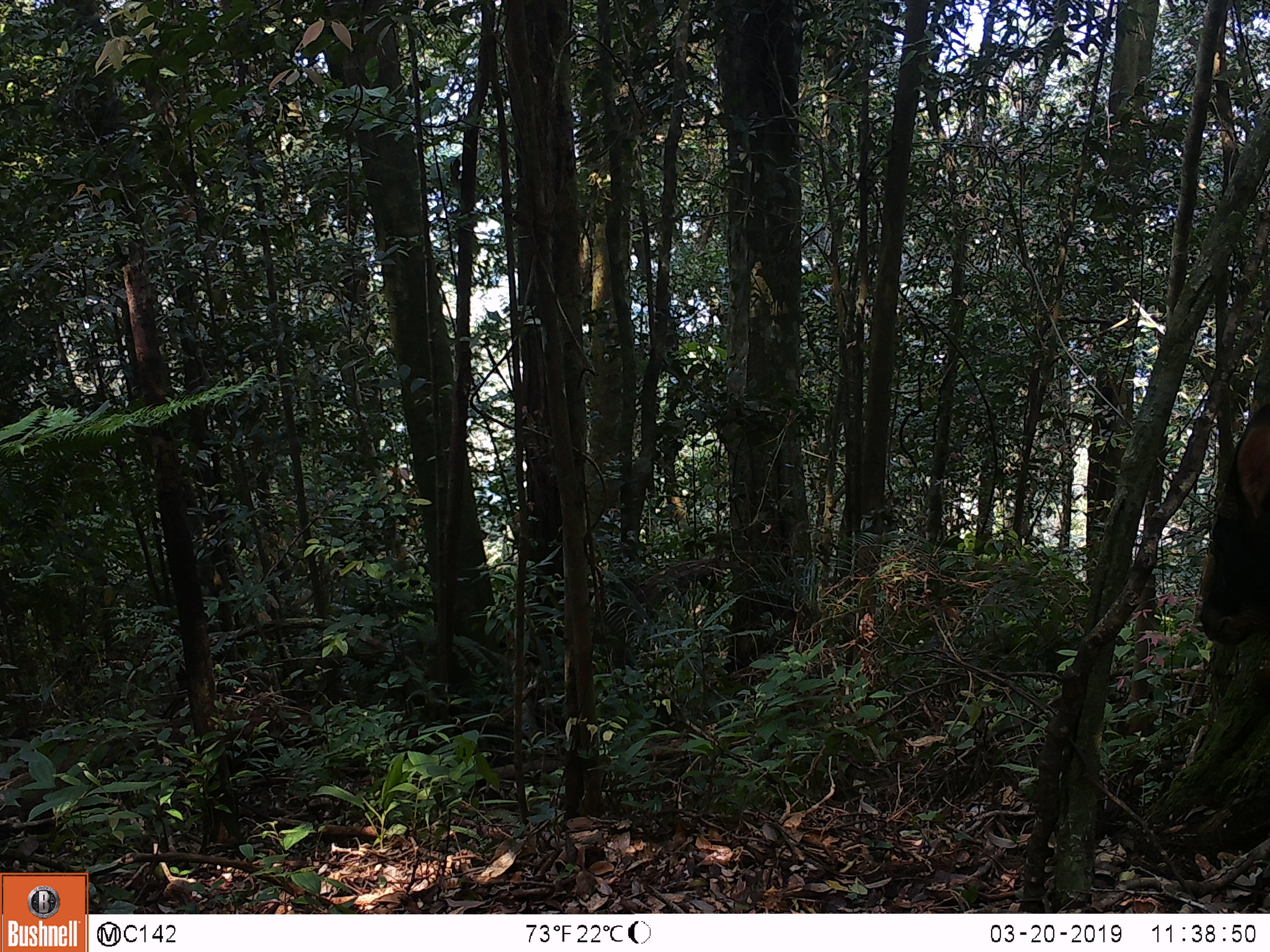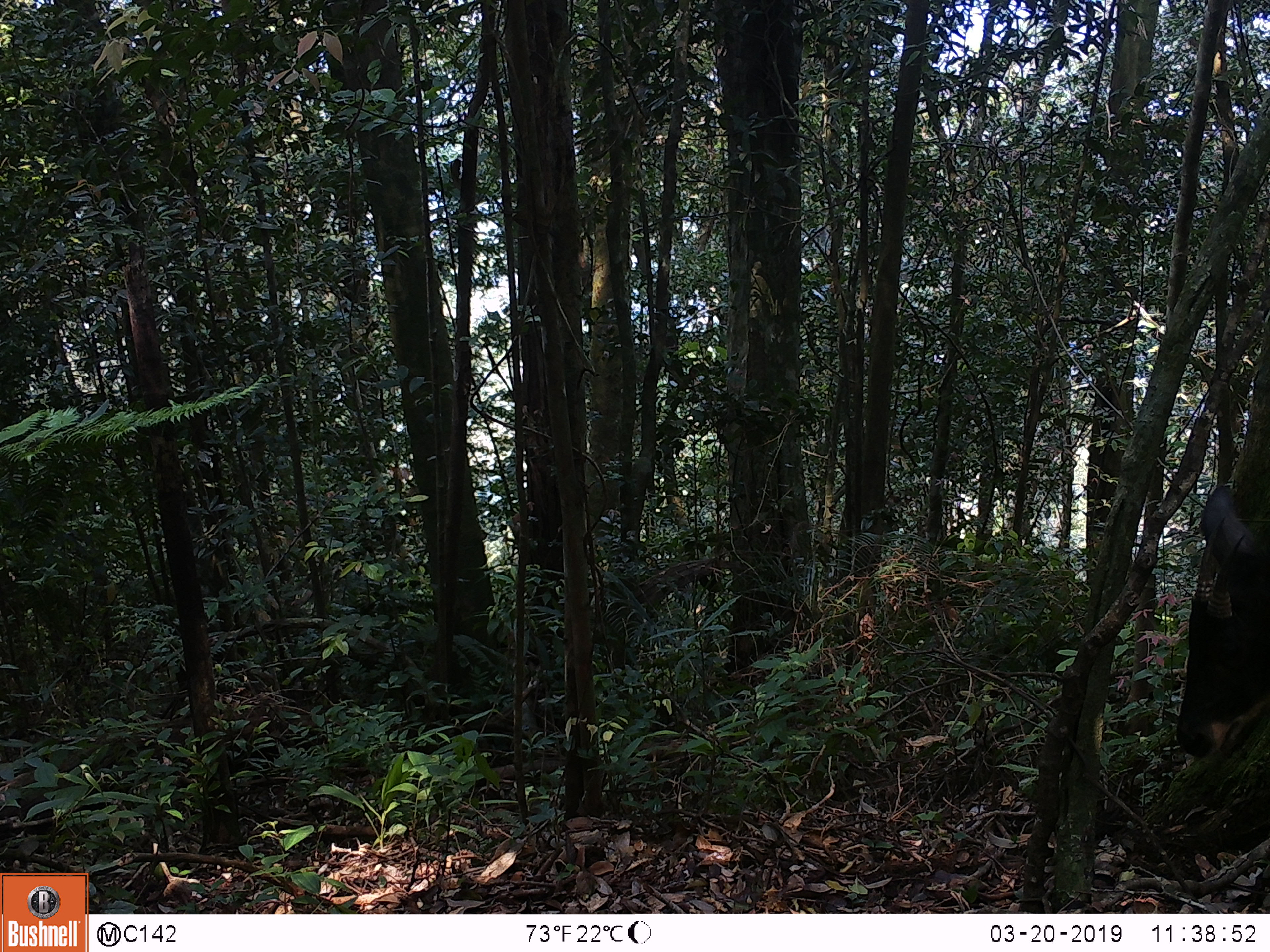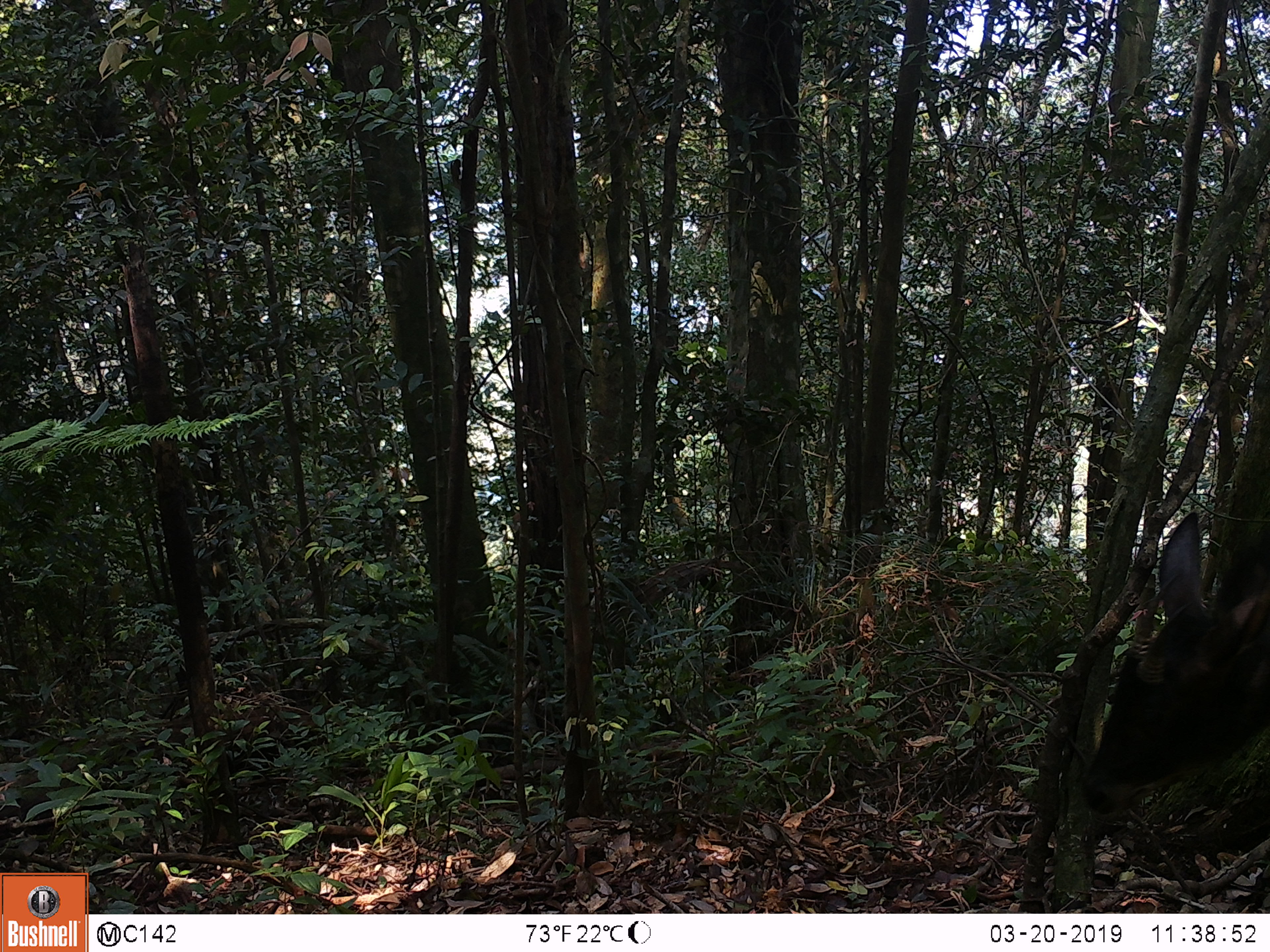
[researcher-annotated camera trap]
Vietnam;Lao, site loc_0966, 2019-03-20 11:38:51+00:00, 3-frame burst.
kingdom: Animalia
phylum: Chordata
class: Mammalia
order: Artiodactyla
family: Bovidae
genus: Capricornis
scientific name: Capricornis sumatraensis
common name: chinese serow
Chinese serow (Capricornis sumatraensis). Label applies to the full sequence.